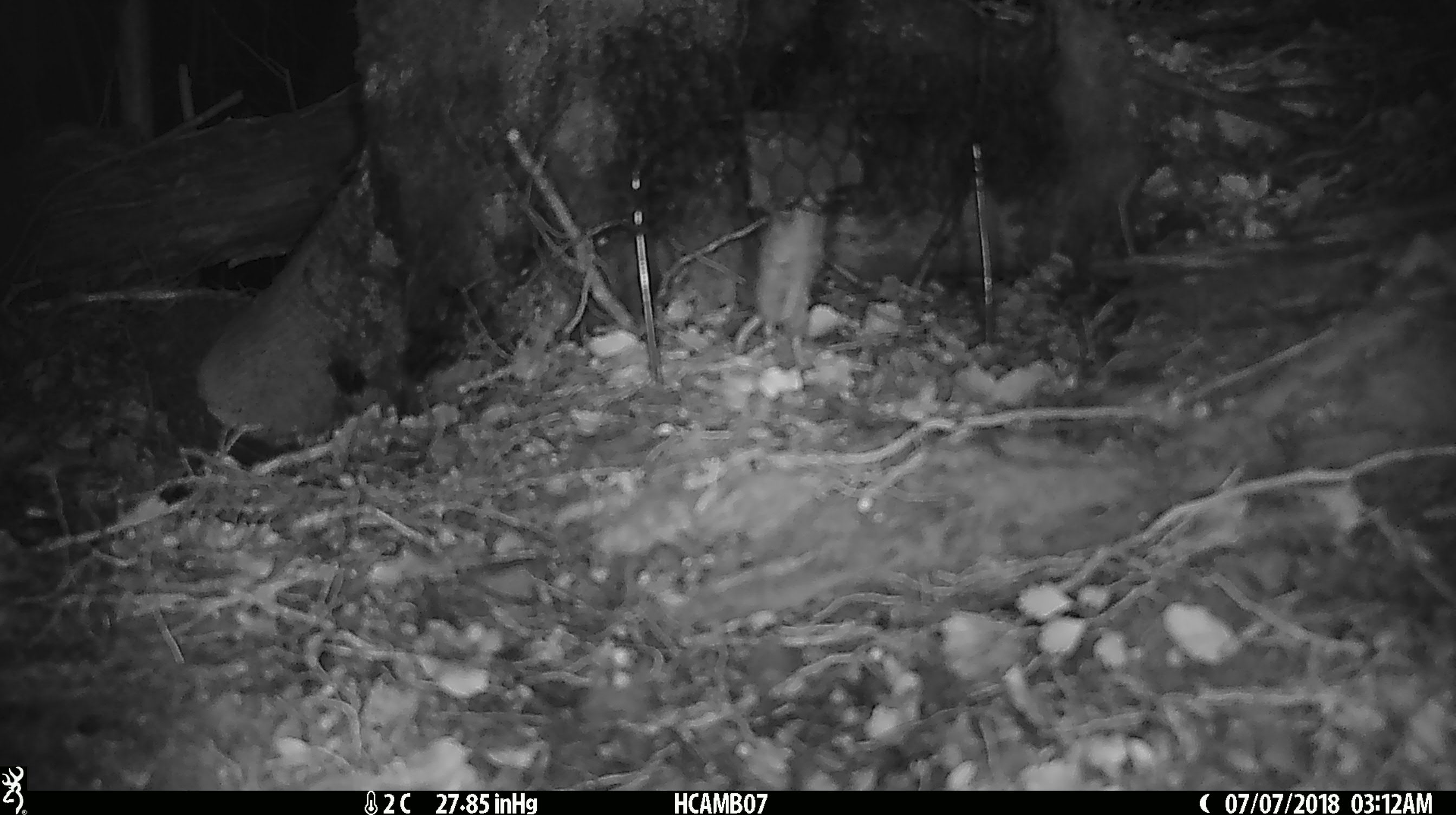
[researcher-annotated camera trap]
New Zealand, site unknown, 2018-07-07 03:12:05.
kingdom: Animalia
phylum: Chordata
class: Mammalia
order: Rodentia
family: Muridae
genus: Mus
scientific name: Mus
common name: mouse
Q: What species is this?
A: Mouse (Mus).